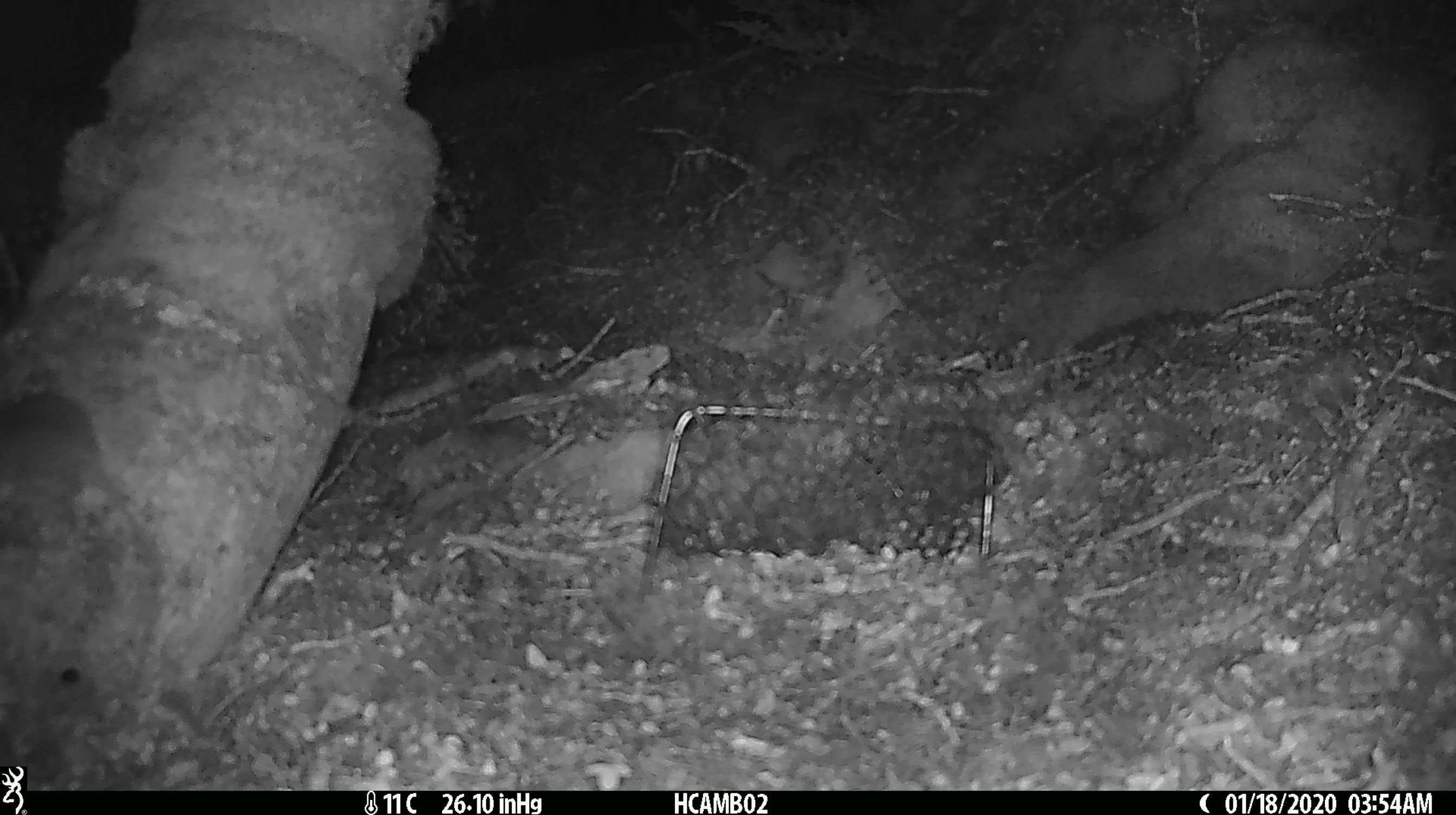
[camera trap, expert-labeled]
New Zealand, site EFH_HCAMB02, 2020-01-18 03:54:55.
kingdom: Animalia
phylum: Chordata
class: Mammalia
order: Rodentia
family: Muridae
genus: Mus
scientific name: Mus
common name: mouse